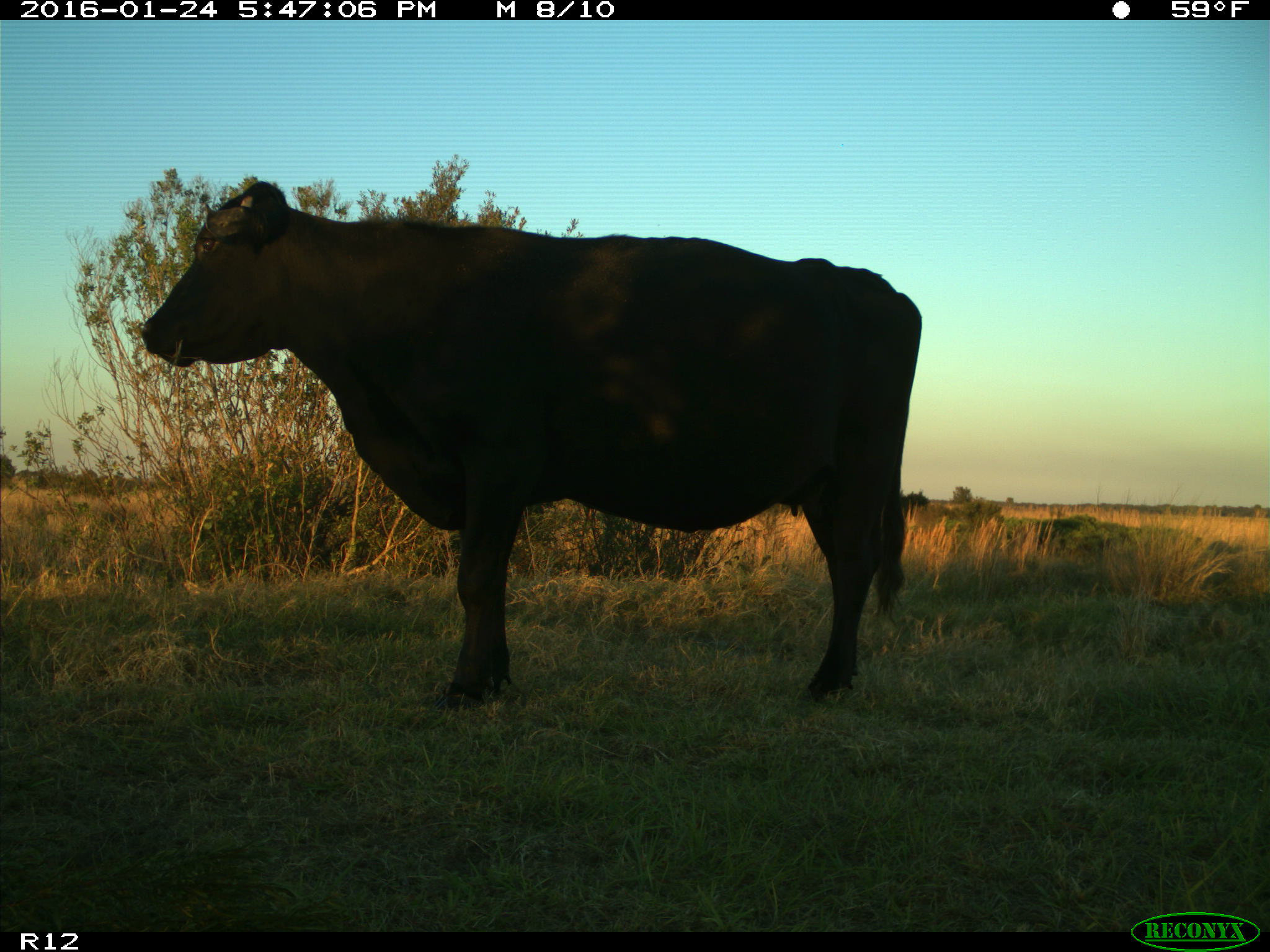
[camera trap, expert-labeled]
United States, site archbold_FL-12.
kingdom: Animalia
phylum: Chordata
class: Mammalia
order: Artiodactyla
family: Bovidae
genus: Bos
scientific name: Bos taurus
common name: domestic cow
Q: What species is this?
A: Bos taurus (domestic cow).